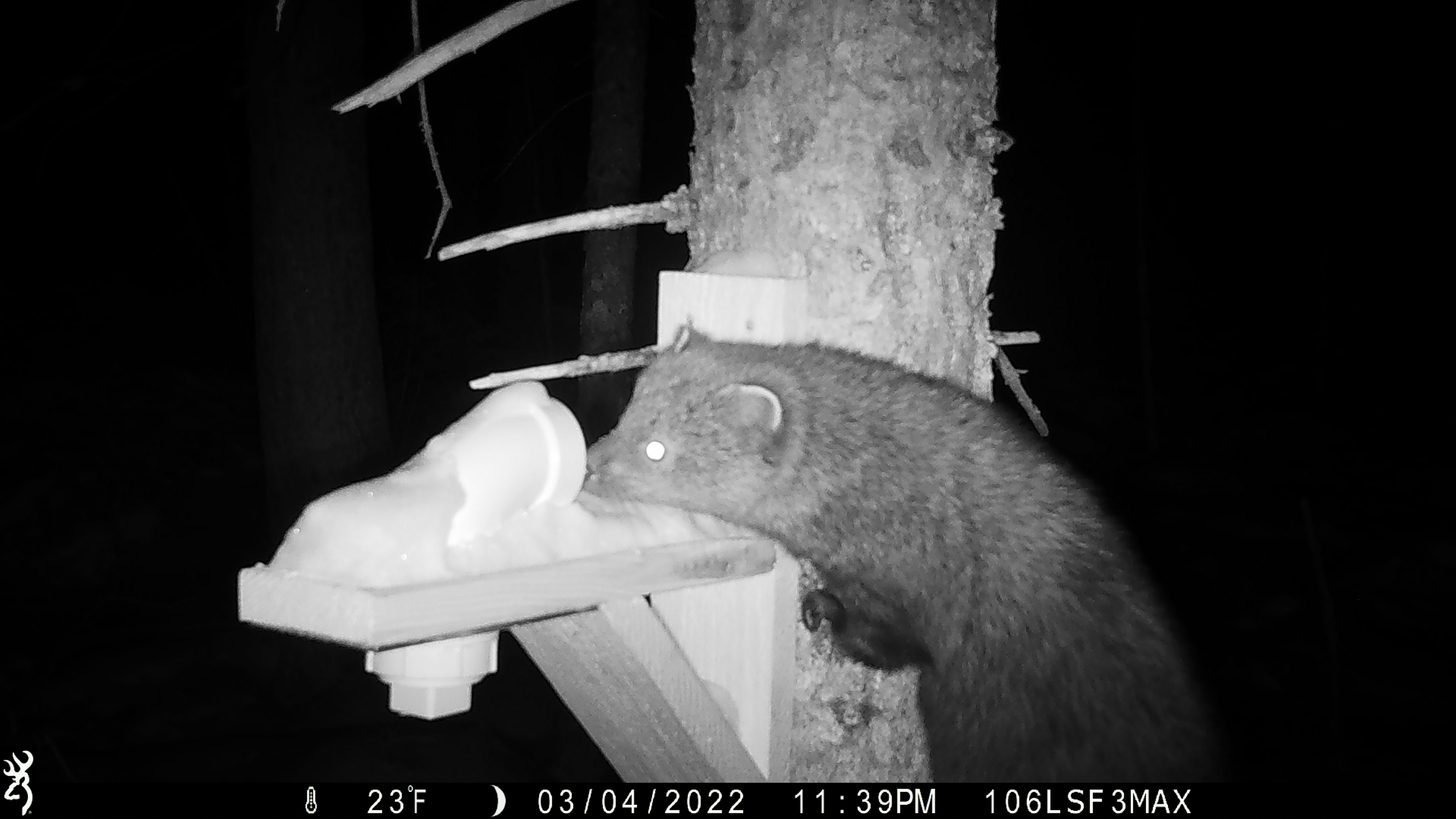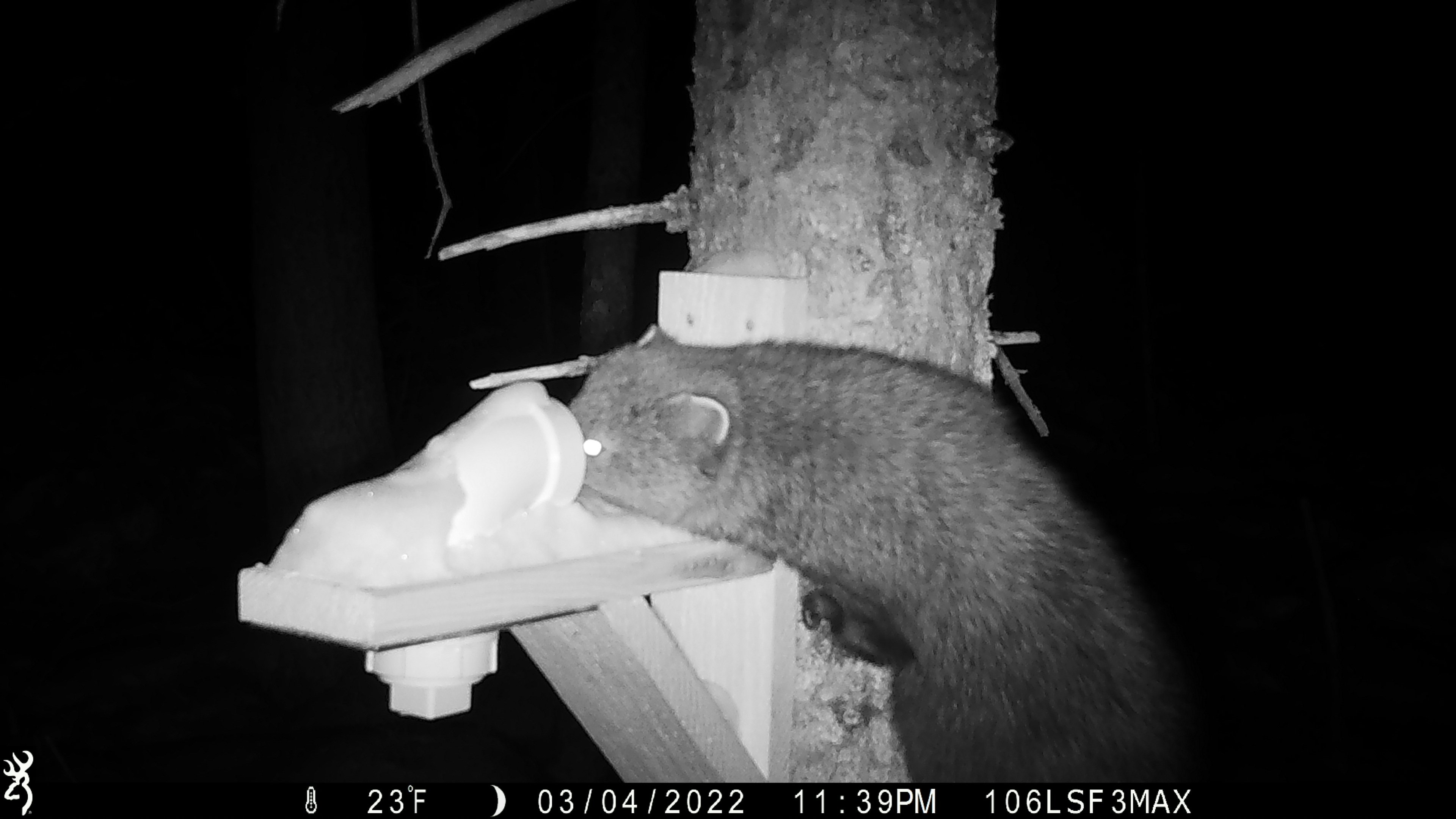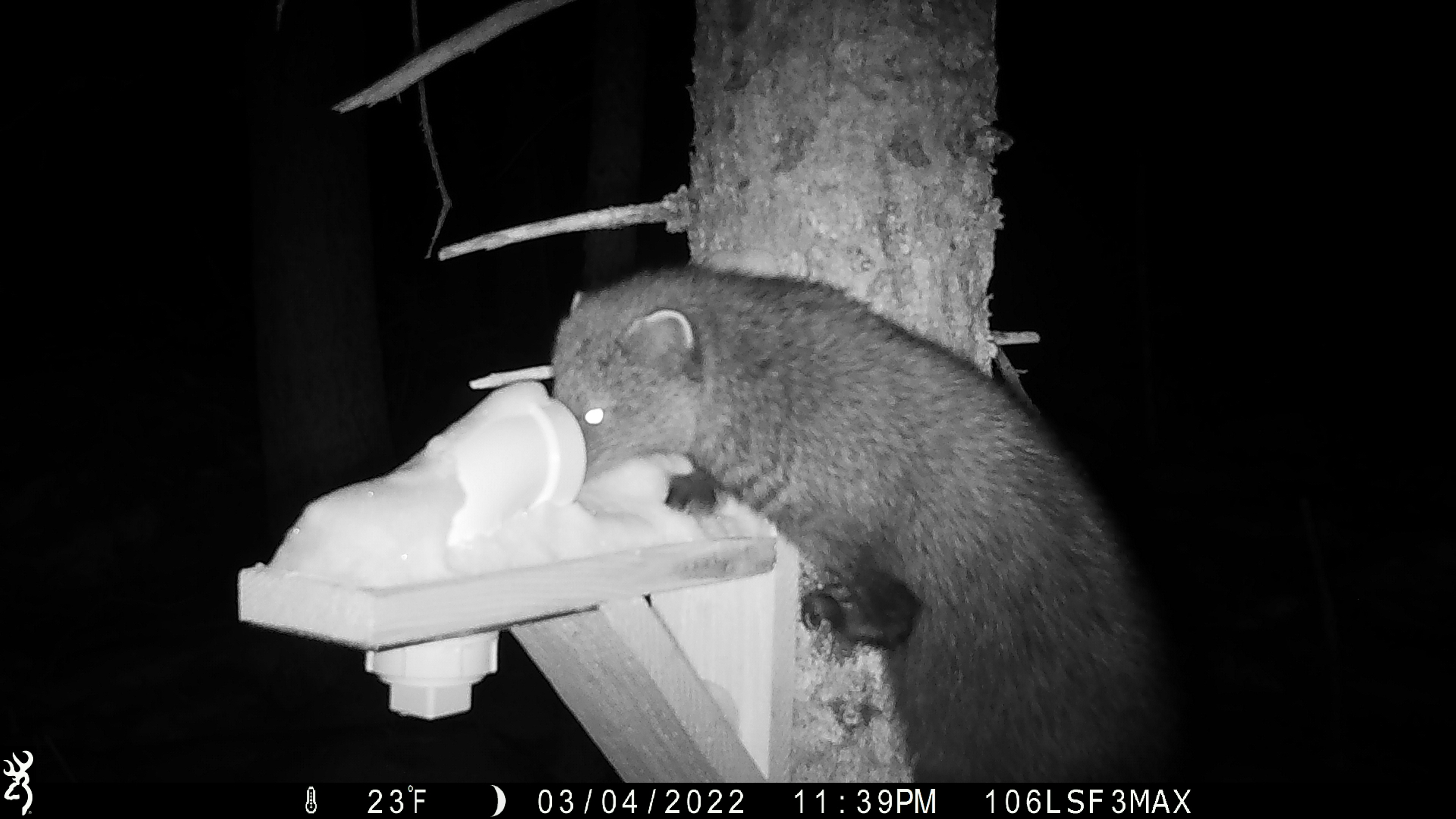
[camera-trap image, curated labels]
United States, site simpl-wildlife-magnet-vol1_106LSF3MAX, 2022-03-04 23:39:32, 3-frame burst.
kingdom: Animalia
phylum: Chordata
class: Mammalia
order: Carnivora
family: Mustelidae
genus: Pekania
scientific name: Pekania pennanti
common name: fisher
Fisher (Pekania pennanti).